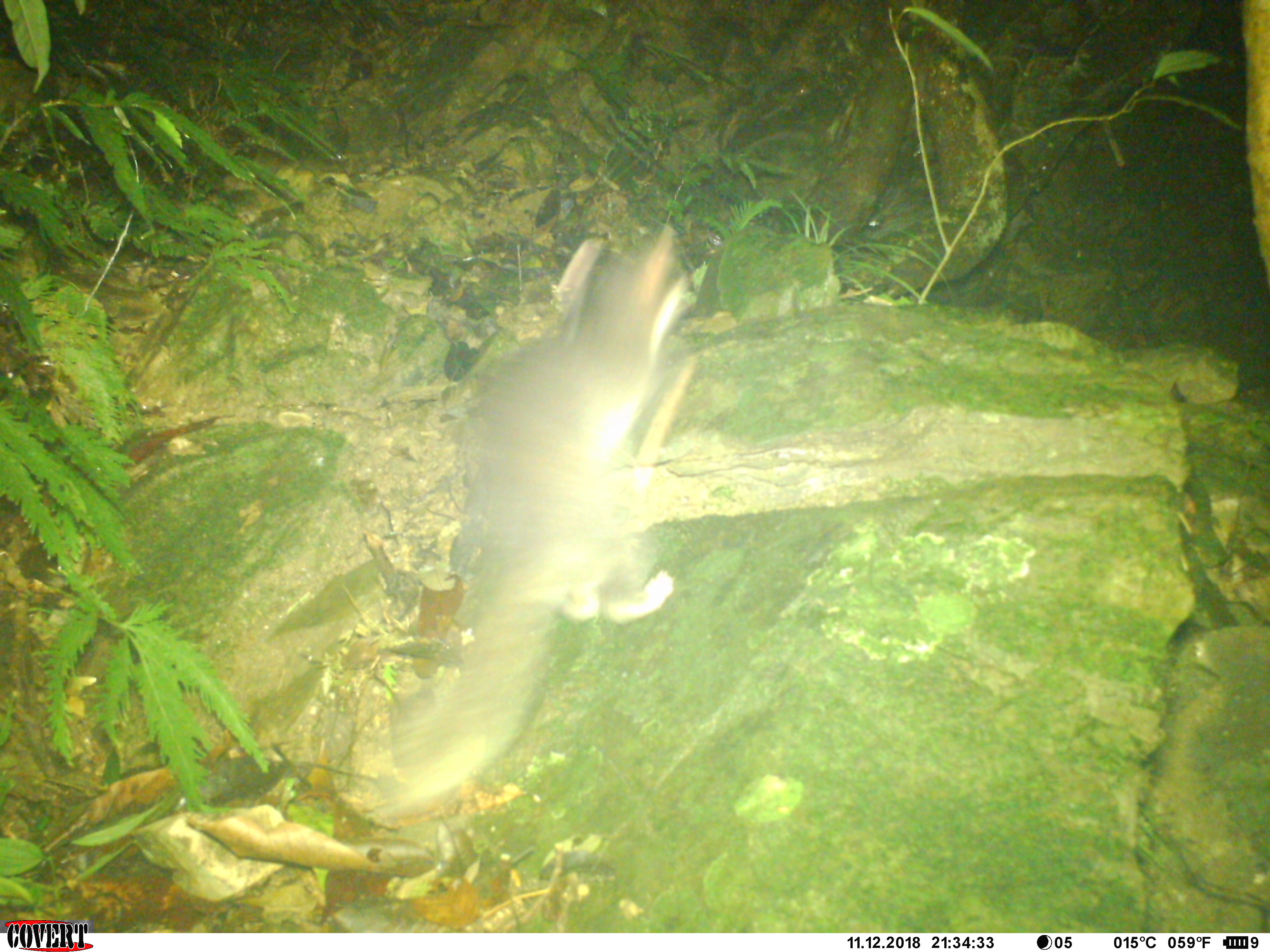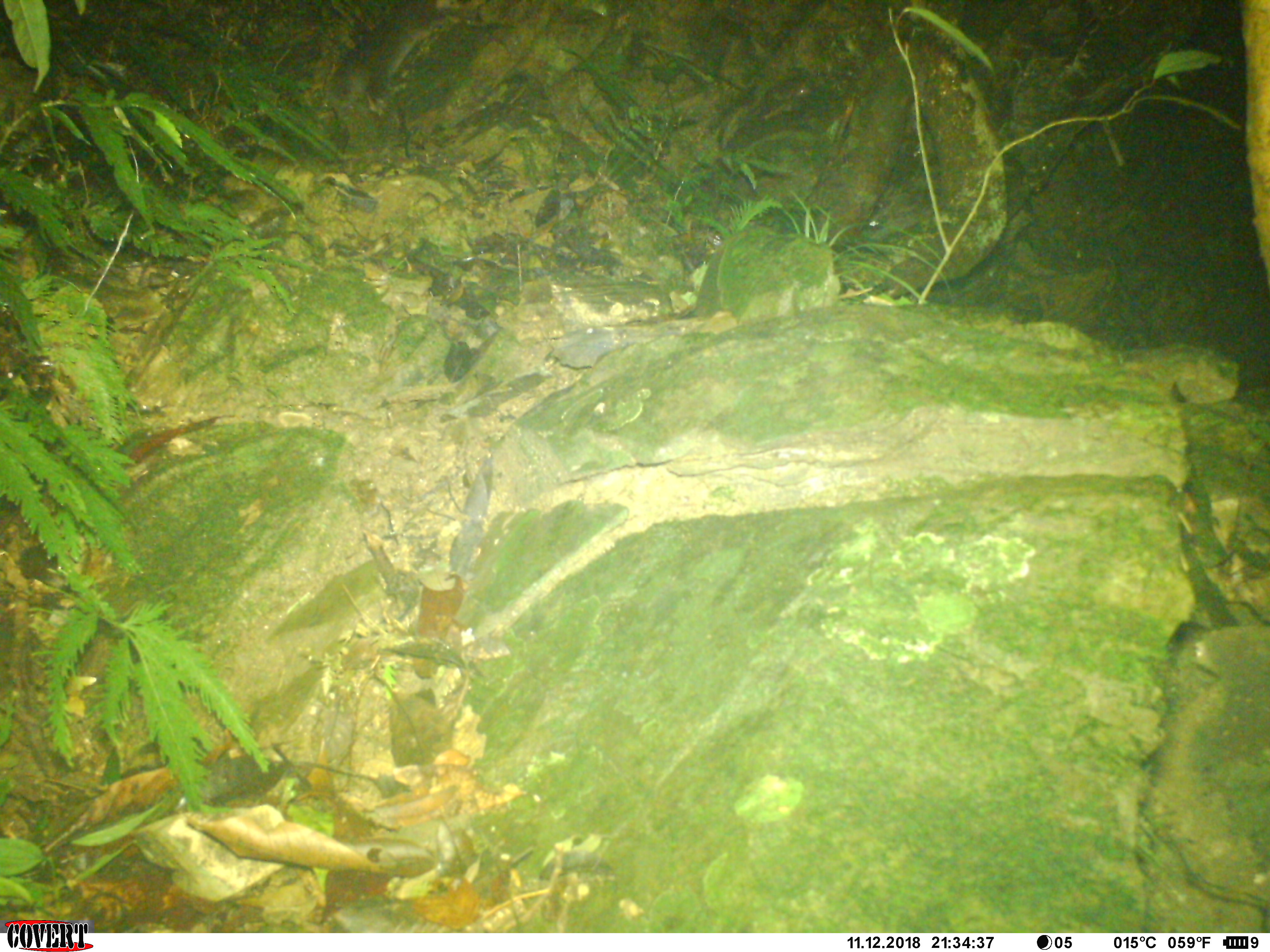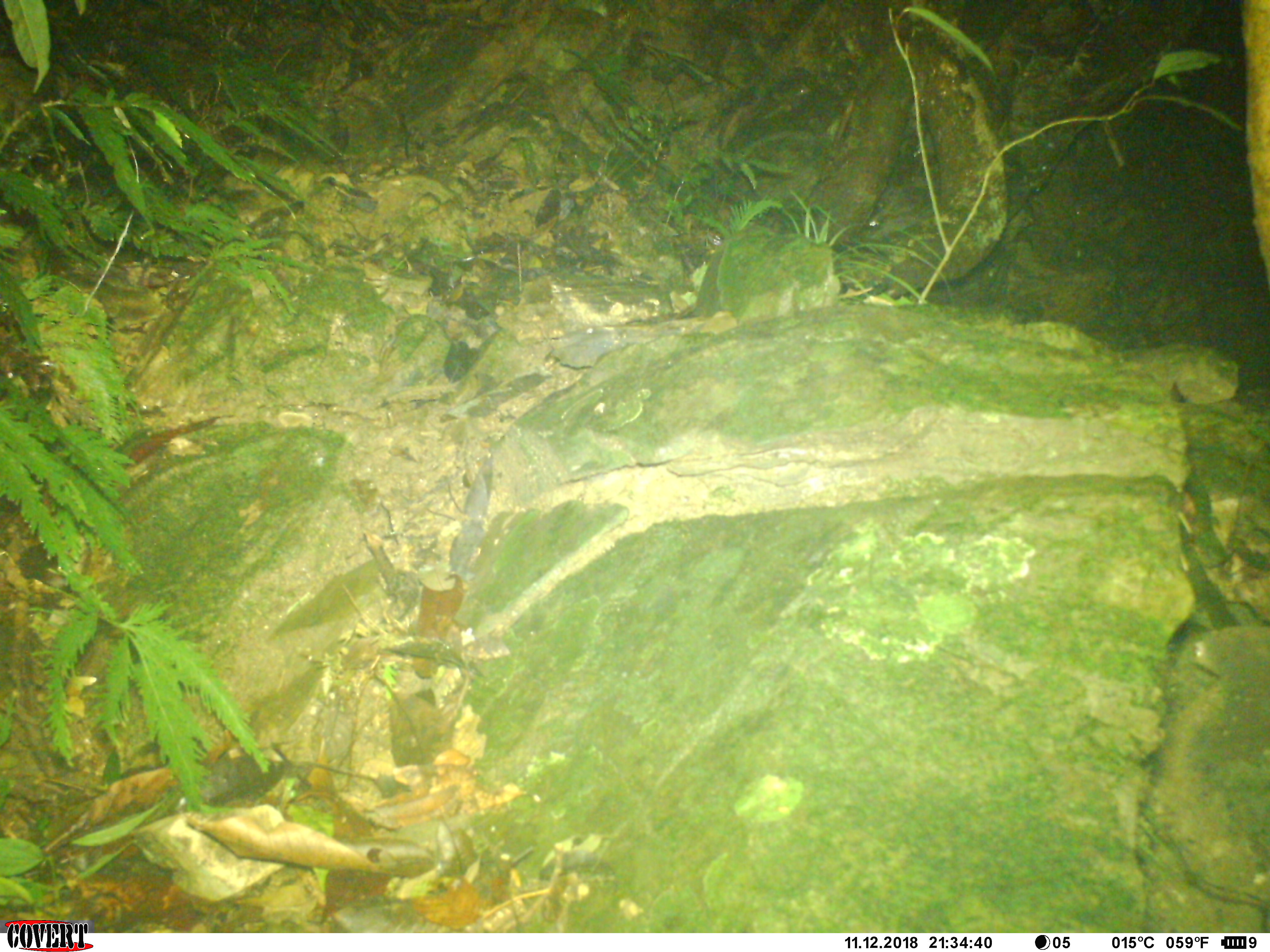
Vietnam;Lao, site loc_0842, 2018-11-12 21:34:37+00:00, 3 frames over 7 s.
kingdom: Animalia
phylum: Chordata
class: Mammalia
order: Carnivora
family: Mustelidae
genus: Melogale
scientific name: Melogale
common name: ferret badger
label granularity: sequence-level